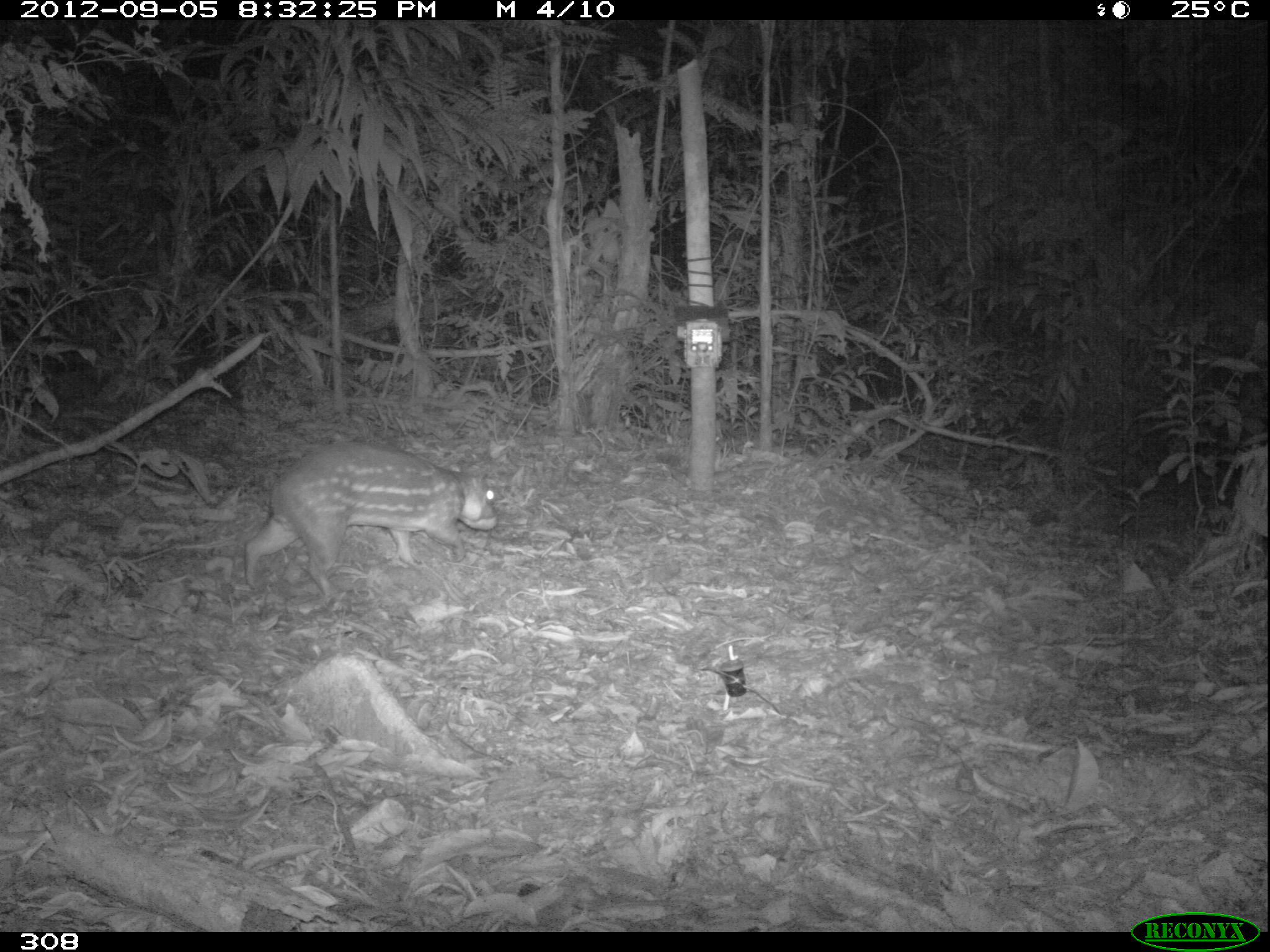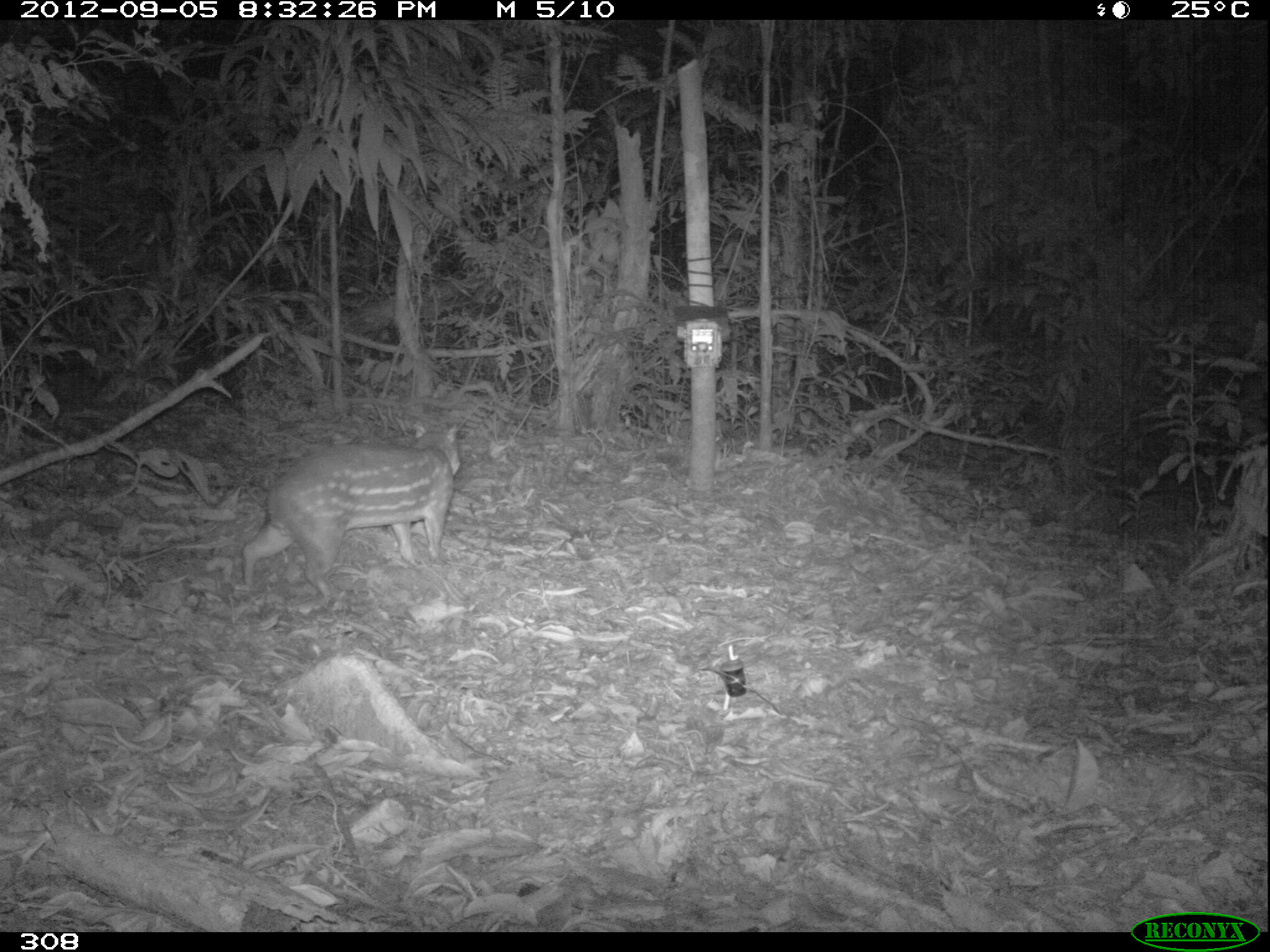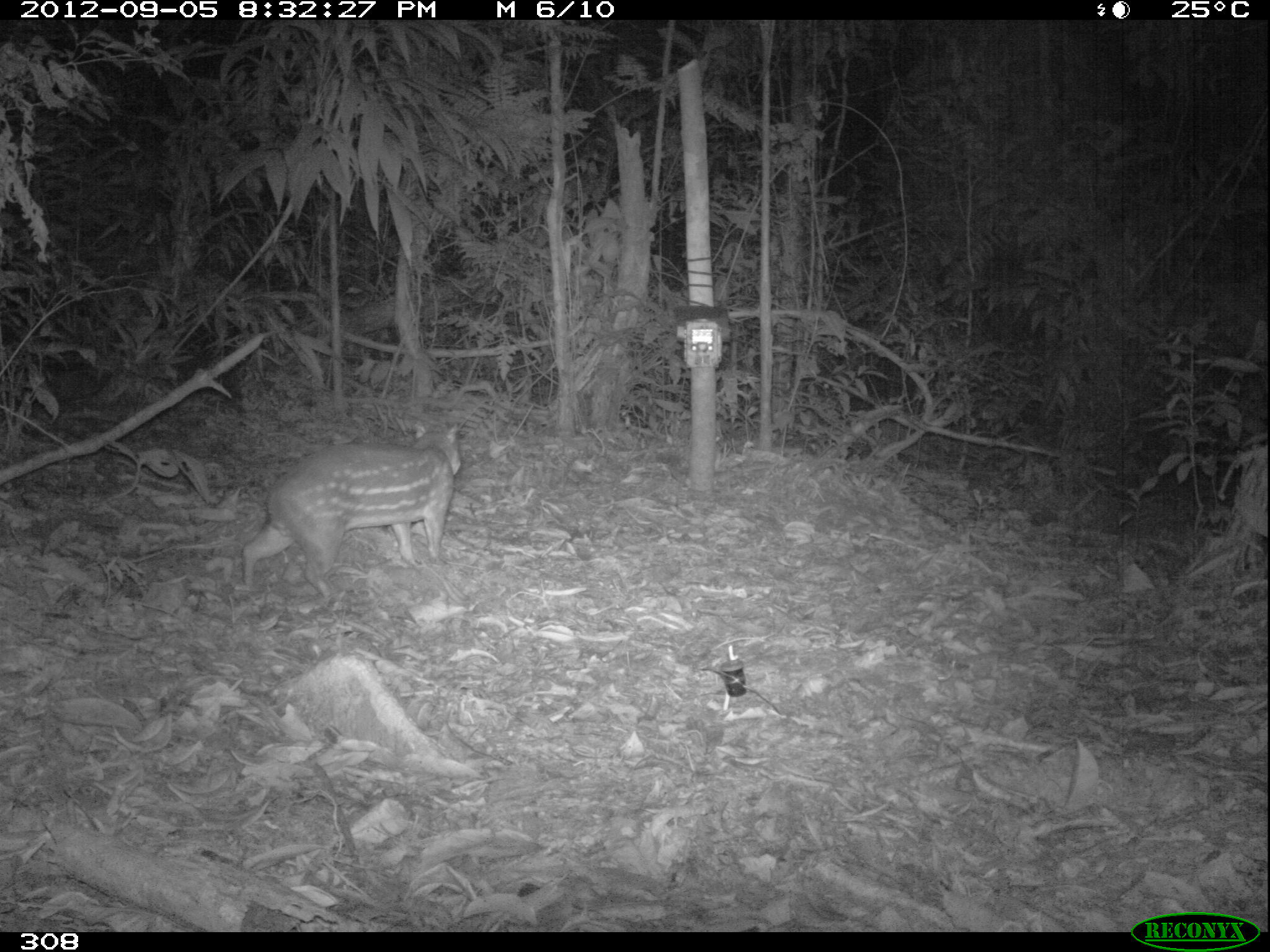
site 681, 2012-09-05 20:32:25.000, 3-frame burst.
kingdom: Animalia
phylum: Chordata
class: Mammalia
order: Rodentia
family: Cuniculidae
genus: Cuniculus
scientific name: Cuniculus paca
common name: spotted paca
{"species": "Cuniculus paca (spotted paca)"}